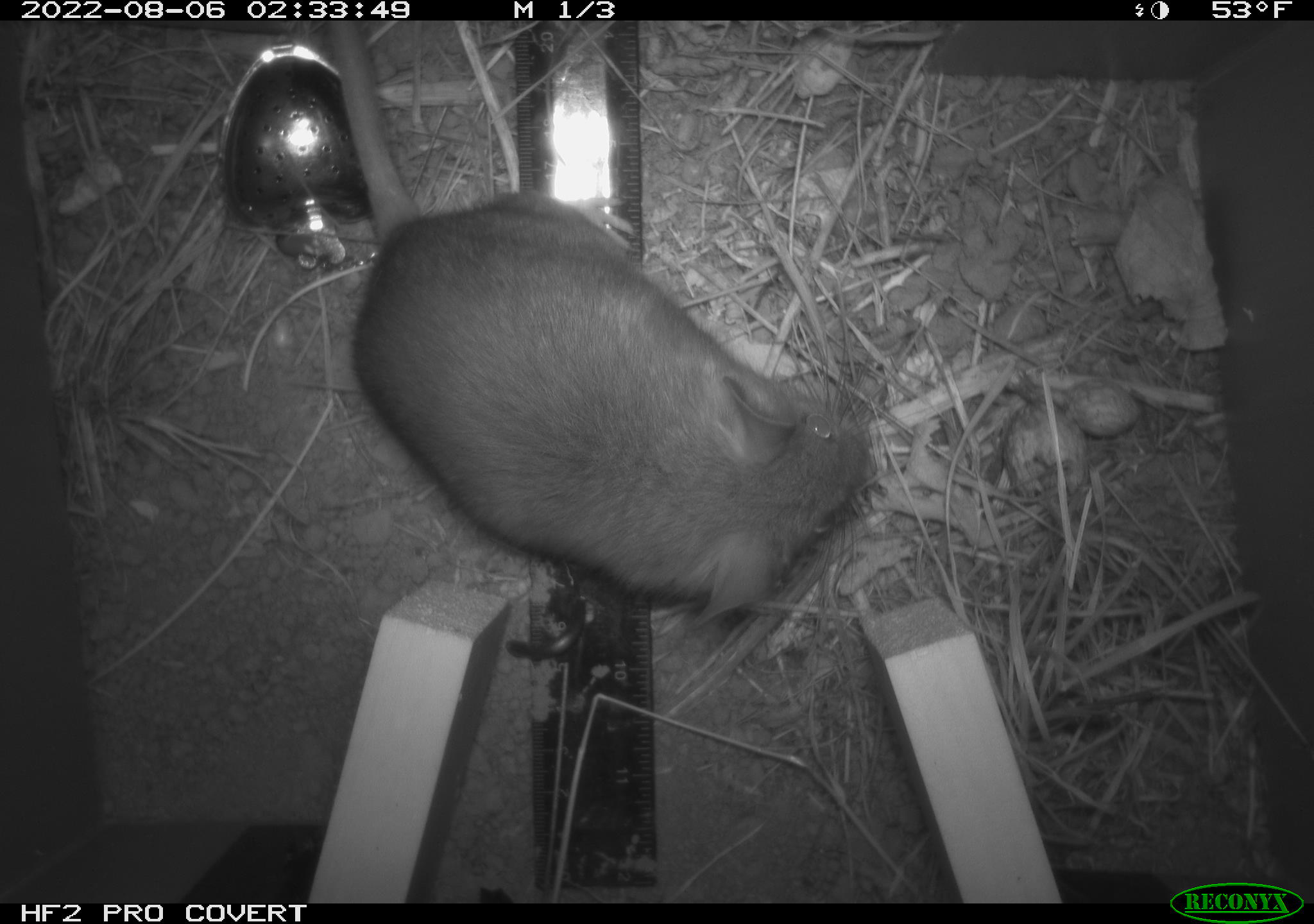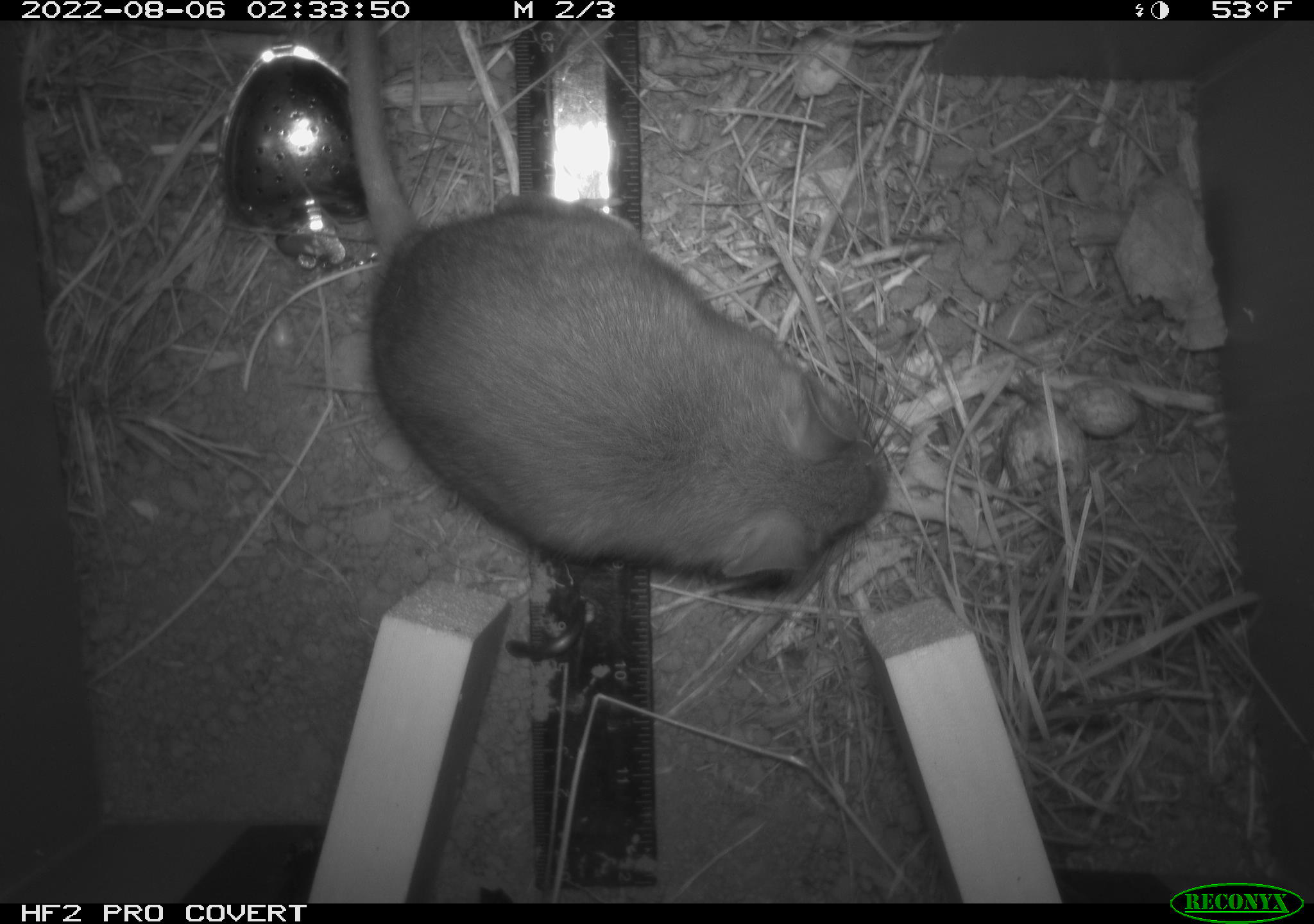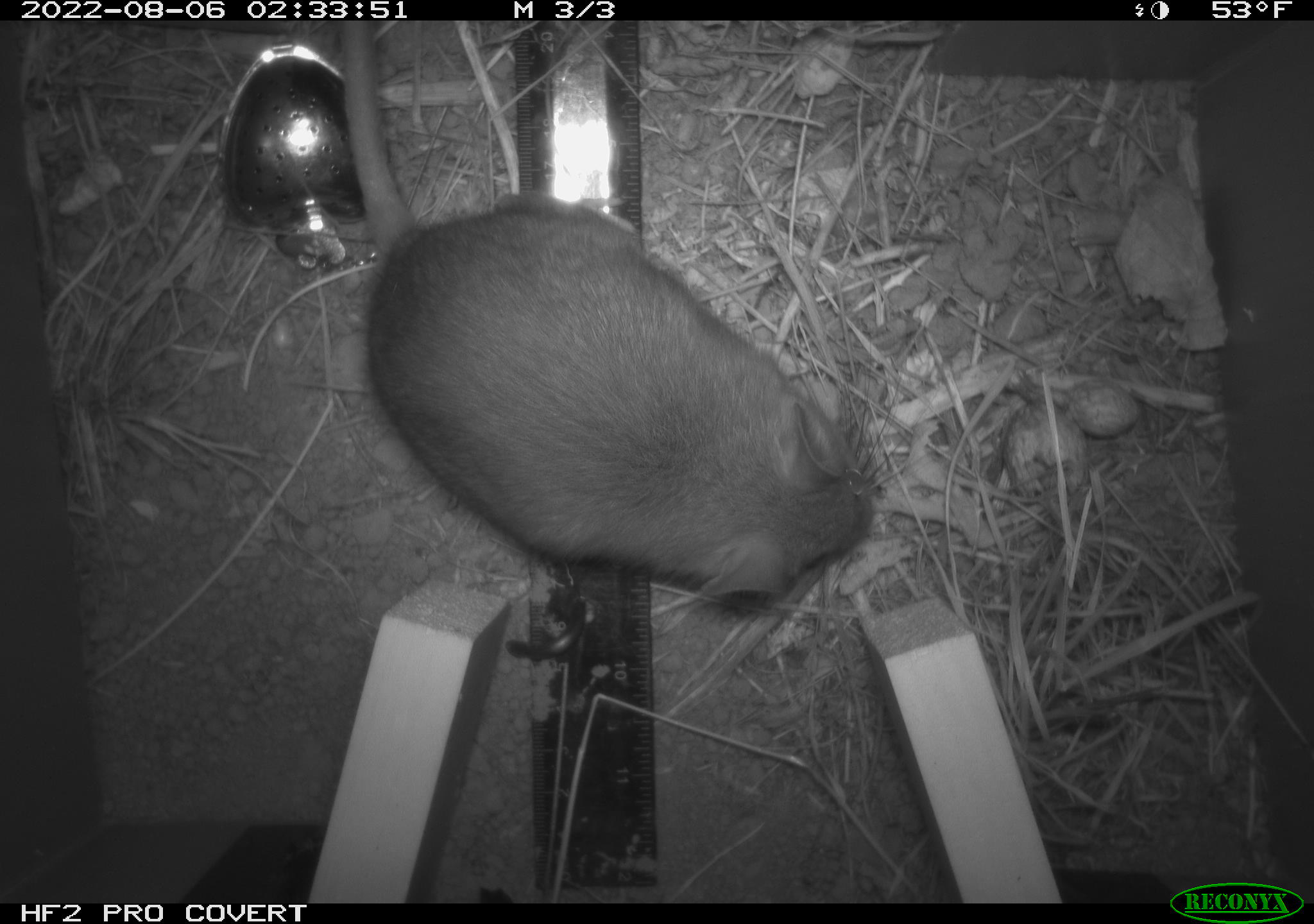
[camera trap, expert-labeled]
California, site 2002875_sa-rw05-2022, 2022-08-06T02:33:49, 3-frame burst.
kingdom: Animalia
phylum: Chordata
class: Mammalia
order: Rodentia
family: Cricetidae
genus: Neotoma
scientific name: Neotoma fuscipes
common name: dusky-footed woodrat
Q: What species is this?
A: Dusky-footed woodrat (Neotoma fuscipes).